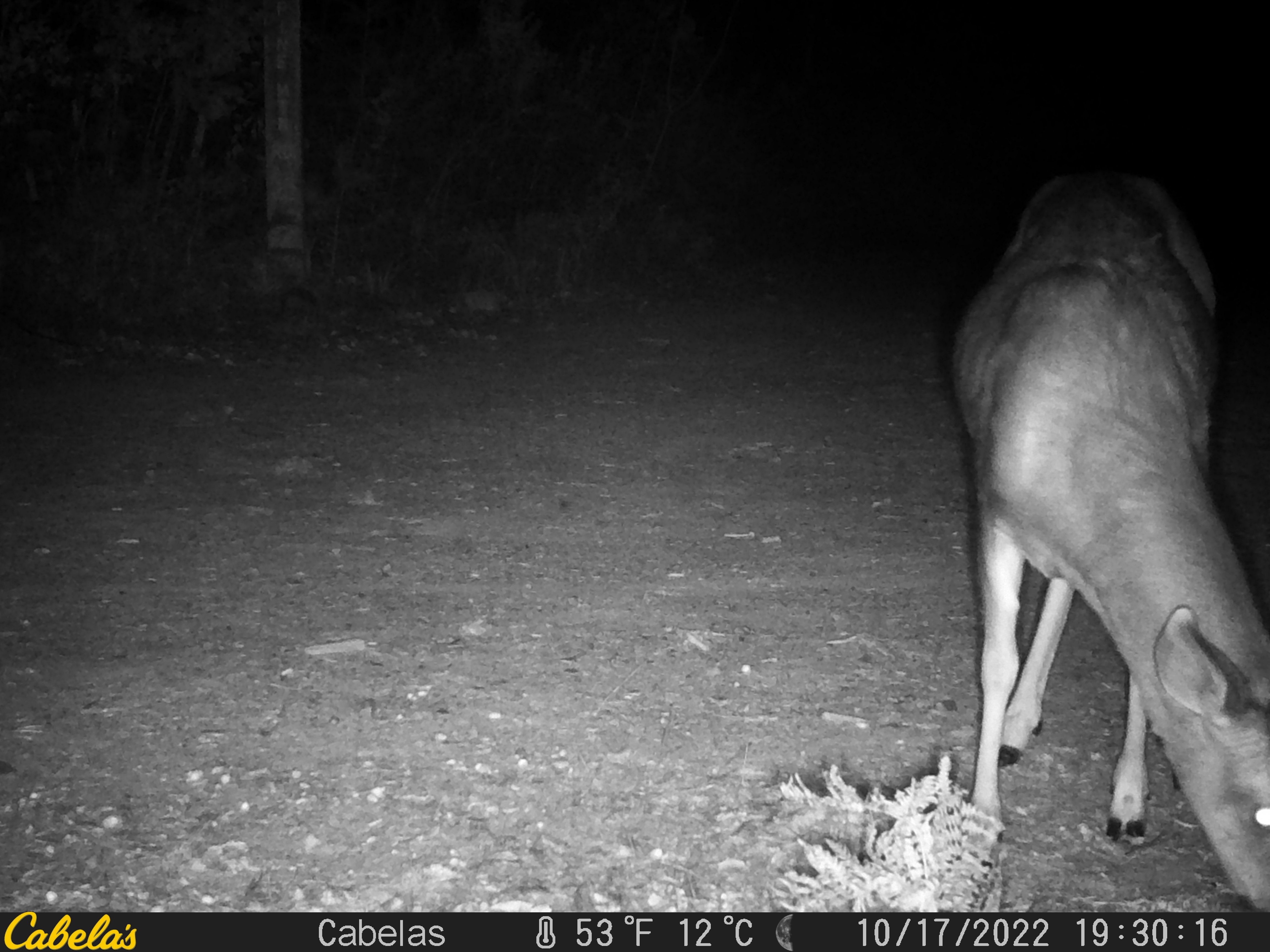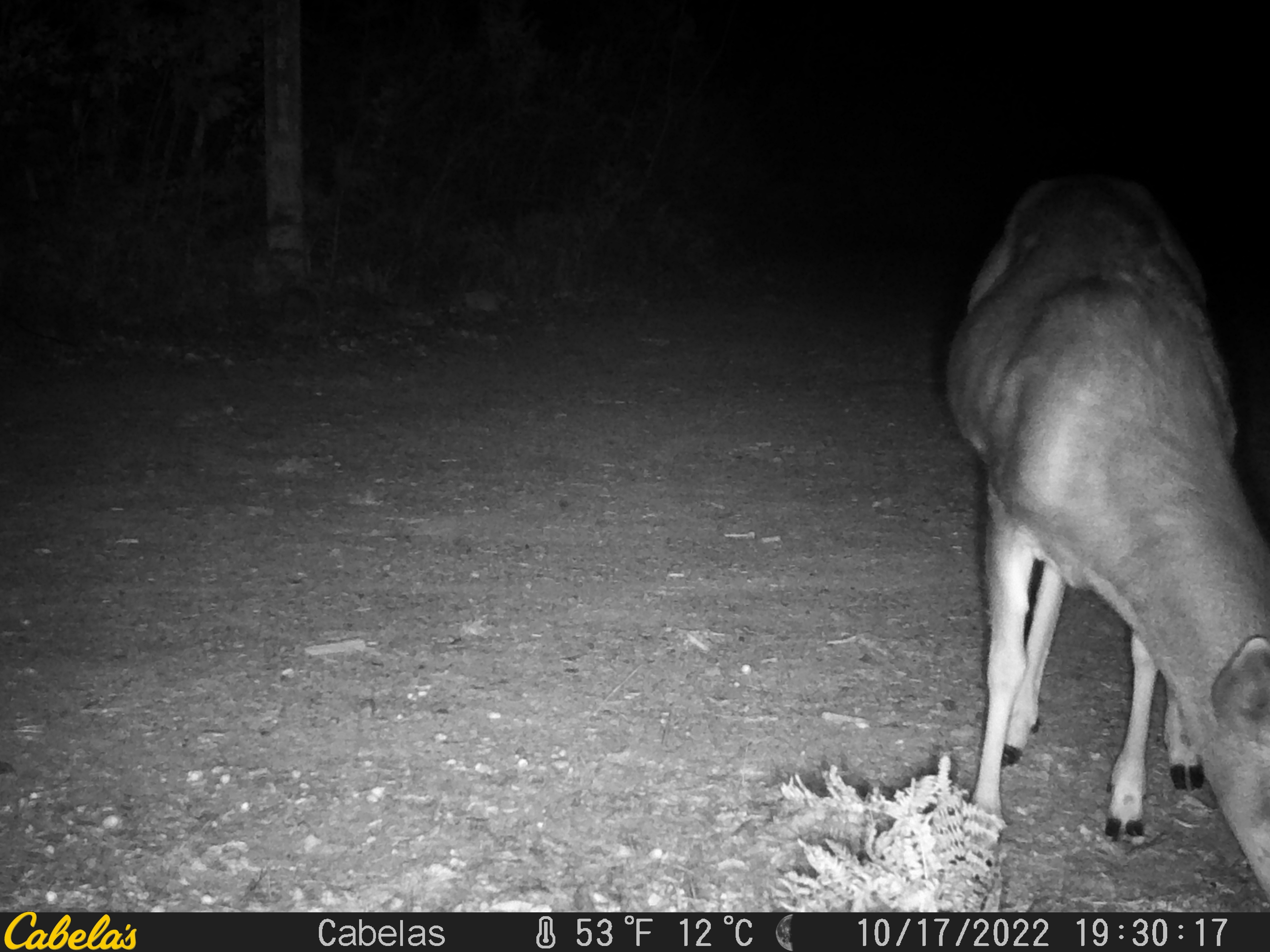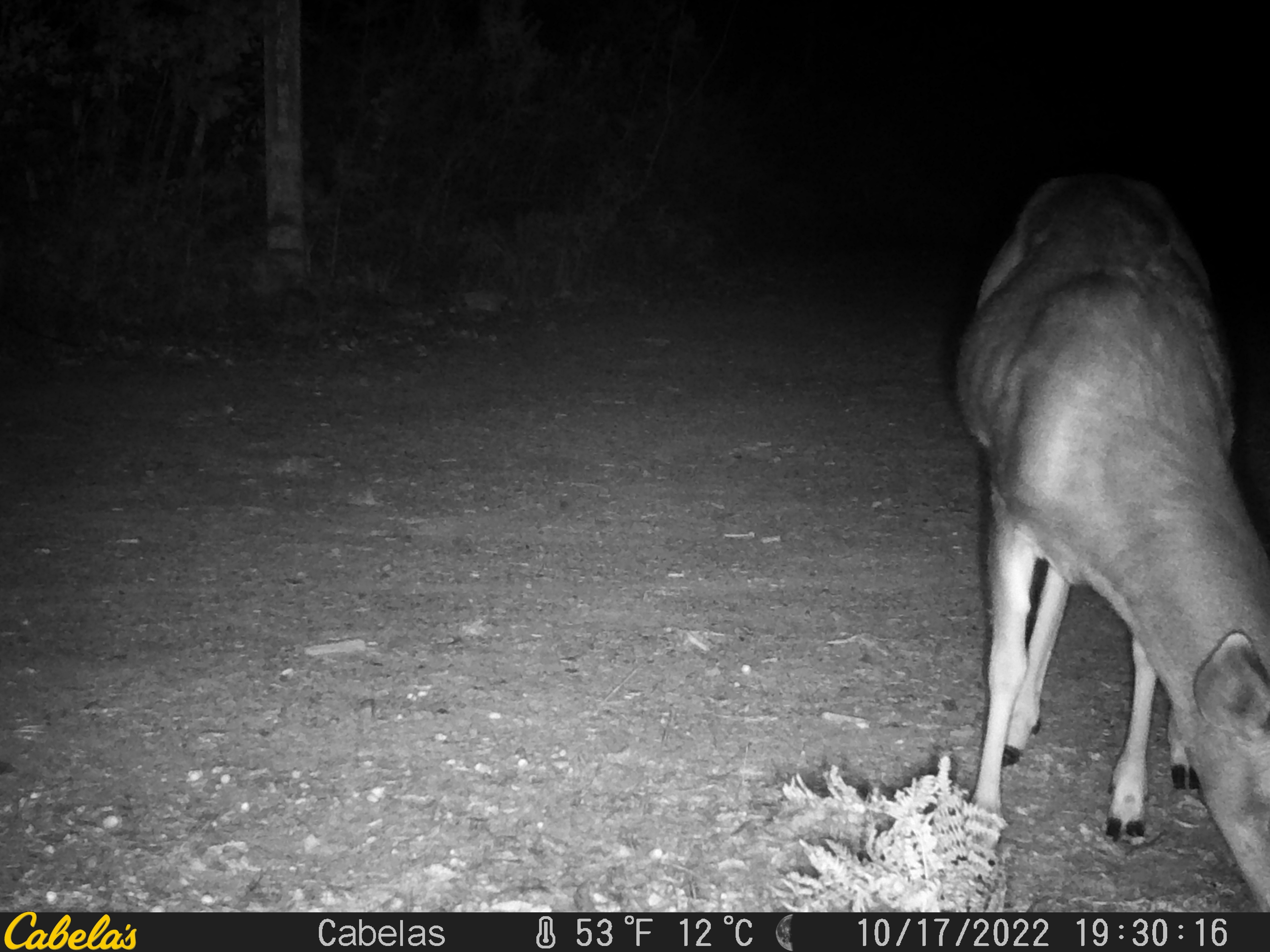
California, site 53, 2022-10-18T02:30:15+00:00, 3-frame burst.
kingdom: Animalia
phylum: Chordata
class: Mammalia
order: Artiodactyla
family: Cervidae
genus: Odocoileus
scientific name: Odocoileus hemionus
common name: mule deer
Mule deer (Odocoileus hemionus).